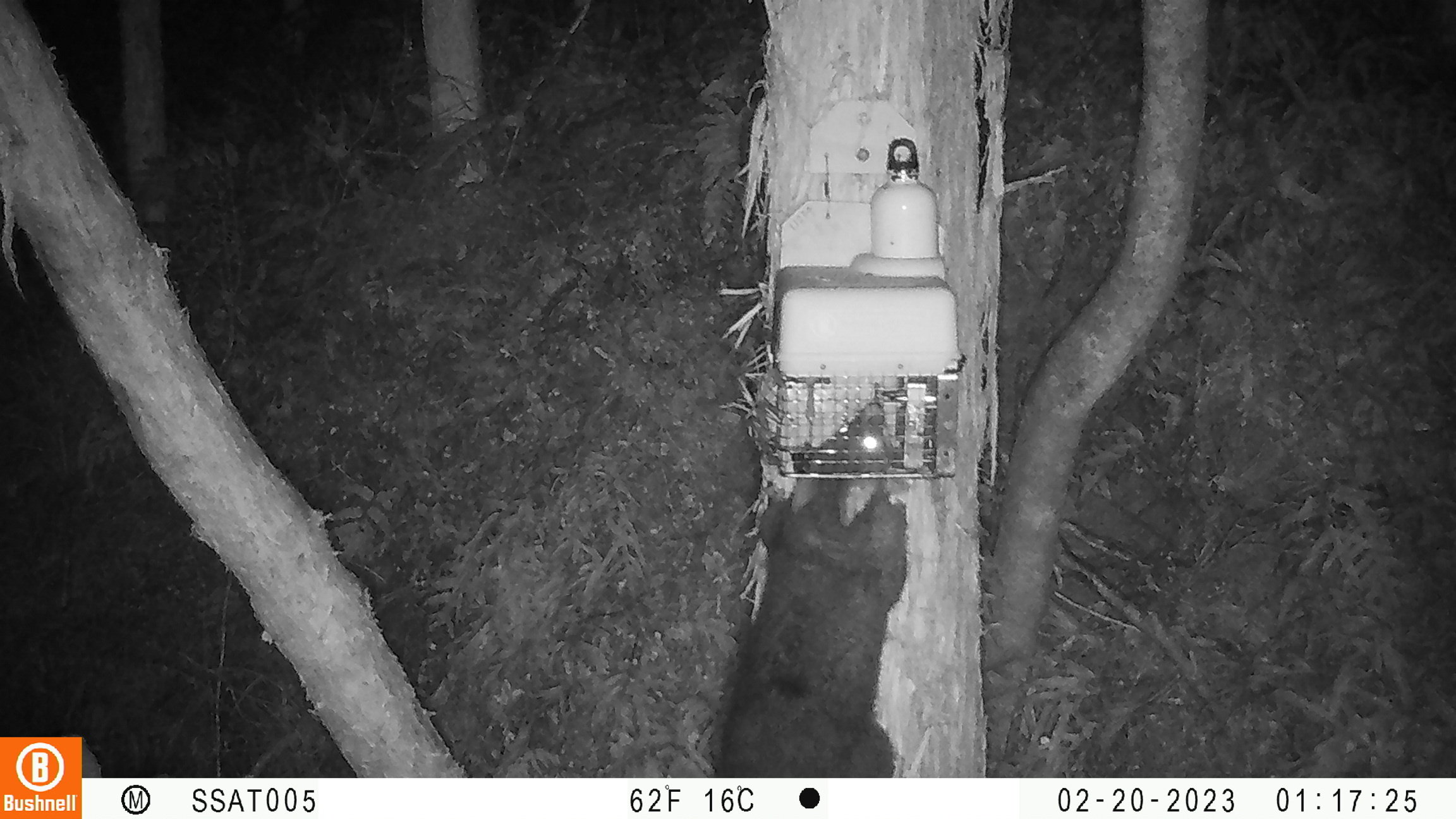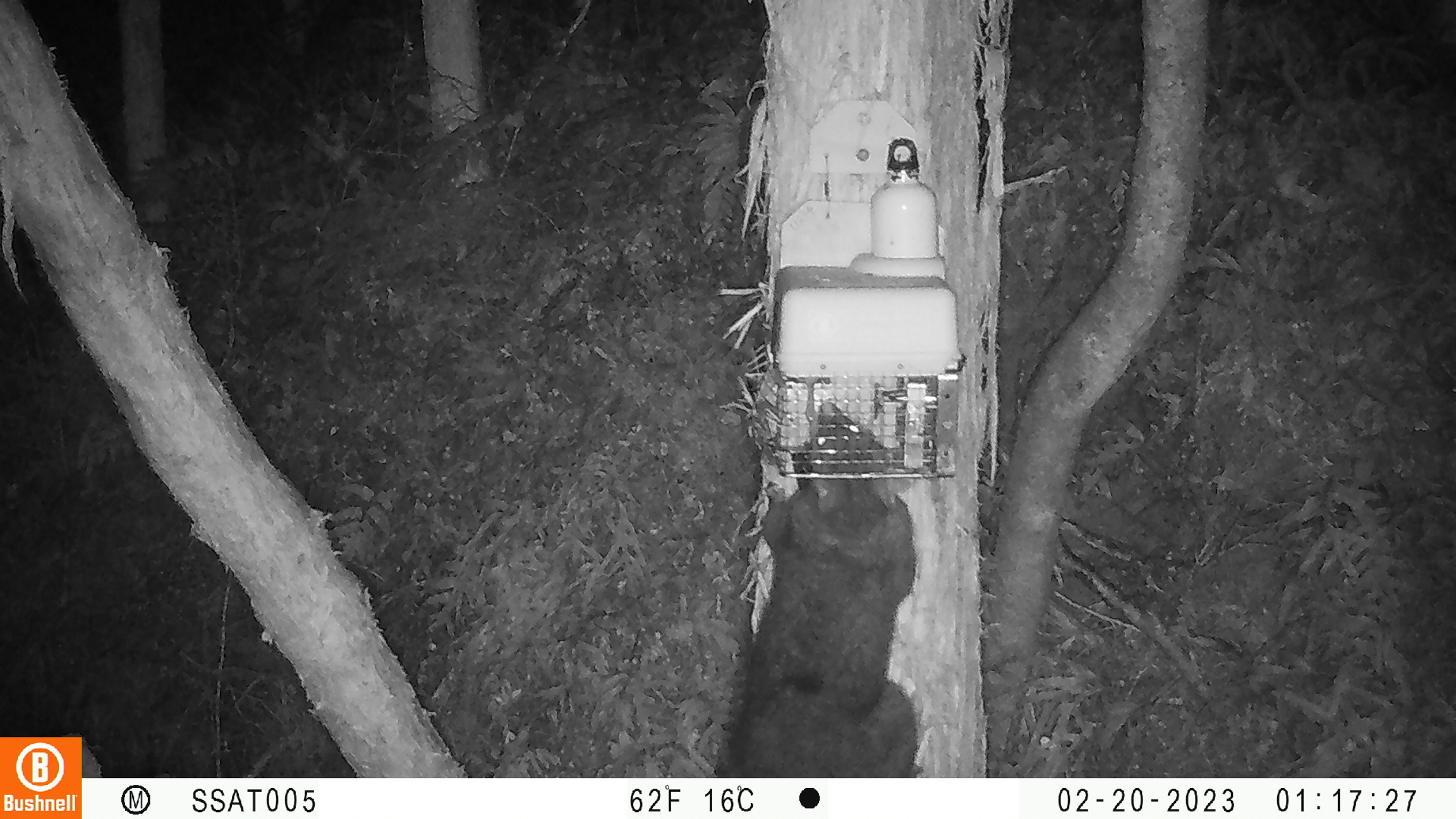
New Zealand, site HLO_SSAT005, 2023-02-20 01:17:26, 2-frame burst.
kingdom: Animalia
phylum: Chordata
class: Mammalia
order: Diprotodontia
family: Phalangeridae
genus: Trichosurus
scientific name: Trichosurus vulpecula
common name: common brushtail possum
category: possum